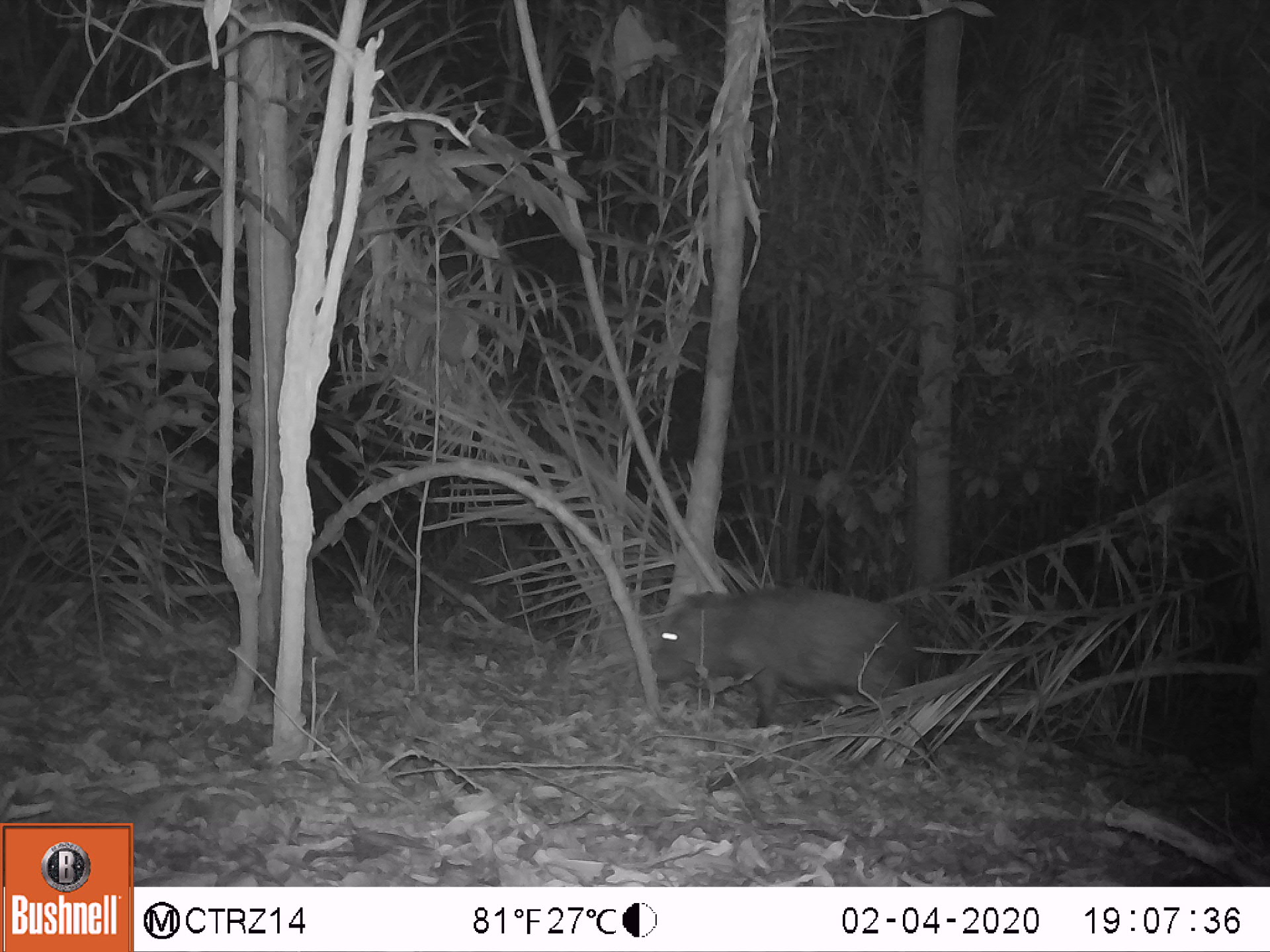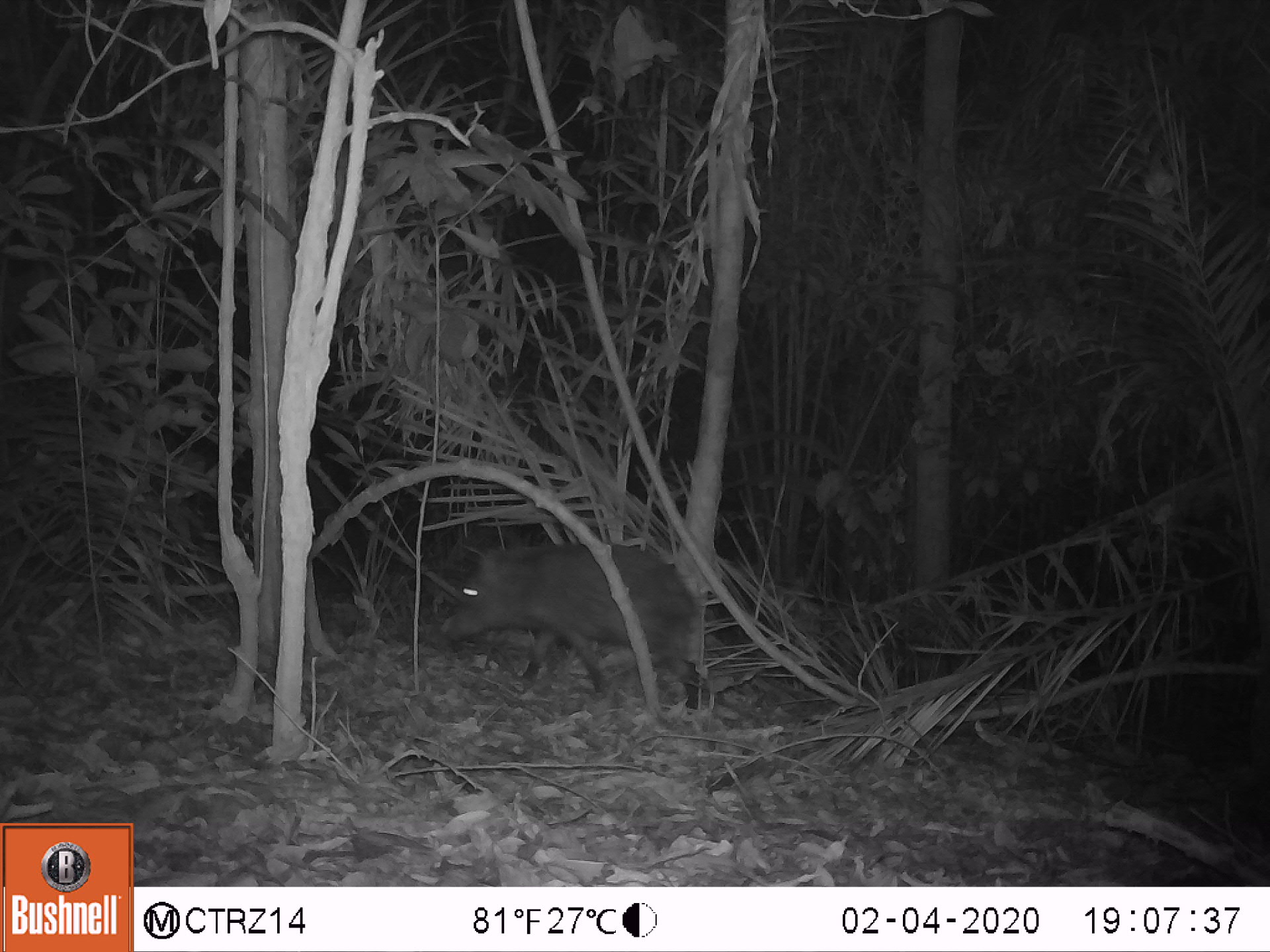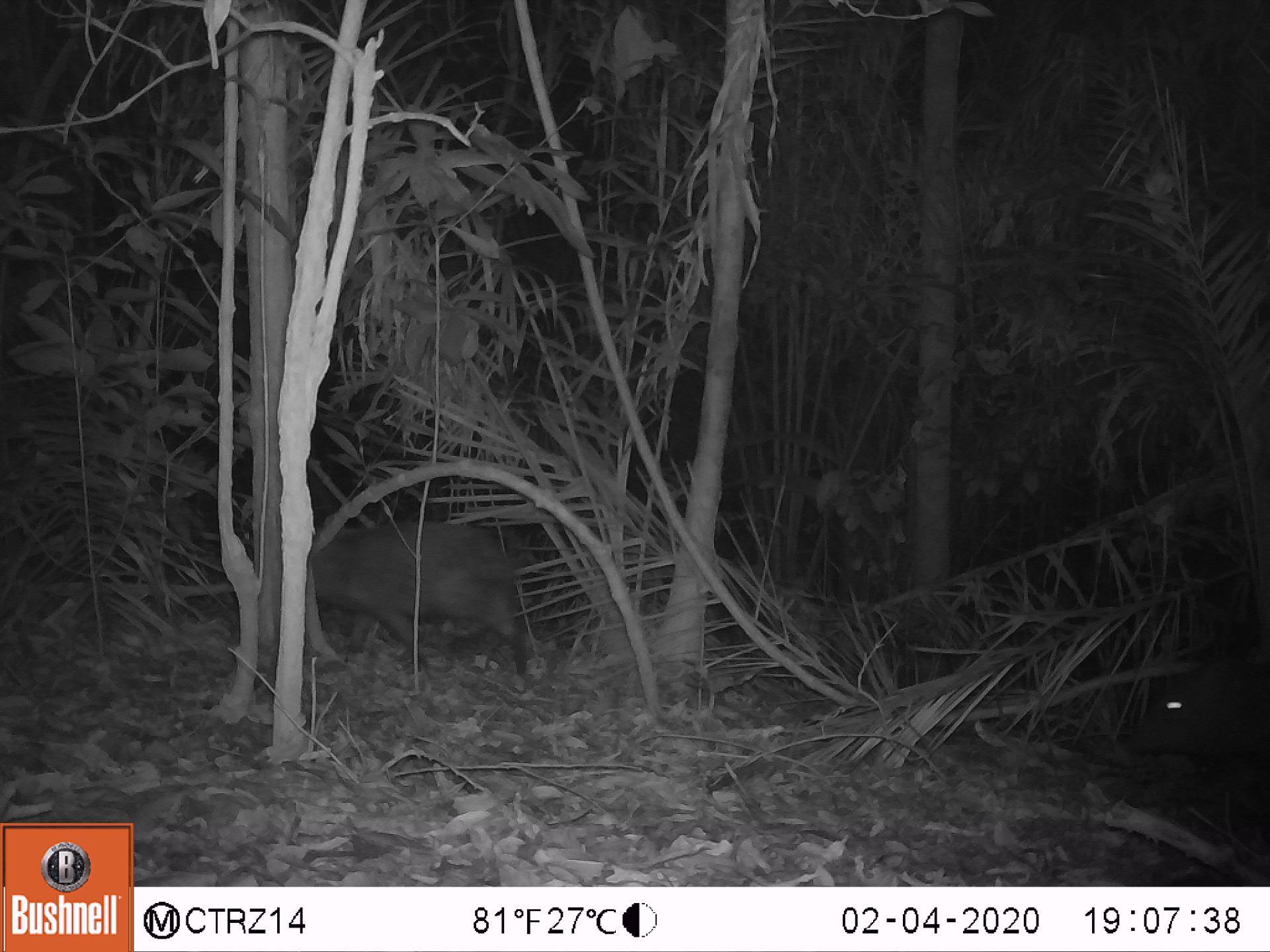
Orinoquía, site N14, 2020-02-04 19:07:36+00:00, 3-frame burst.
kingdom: Animalia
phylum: Chordata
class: Mammalia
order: Artiodactyla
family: Tayassuidae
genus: Pecari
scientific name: Pecari tajacu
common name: collared peccary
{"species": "collared peccary (Pecari tajacu)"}